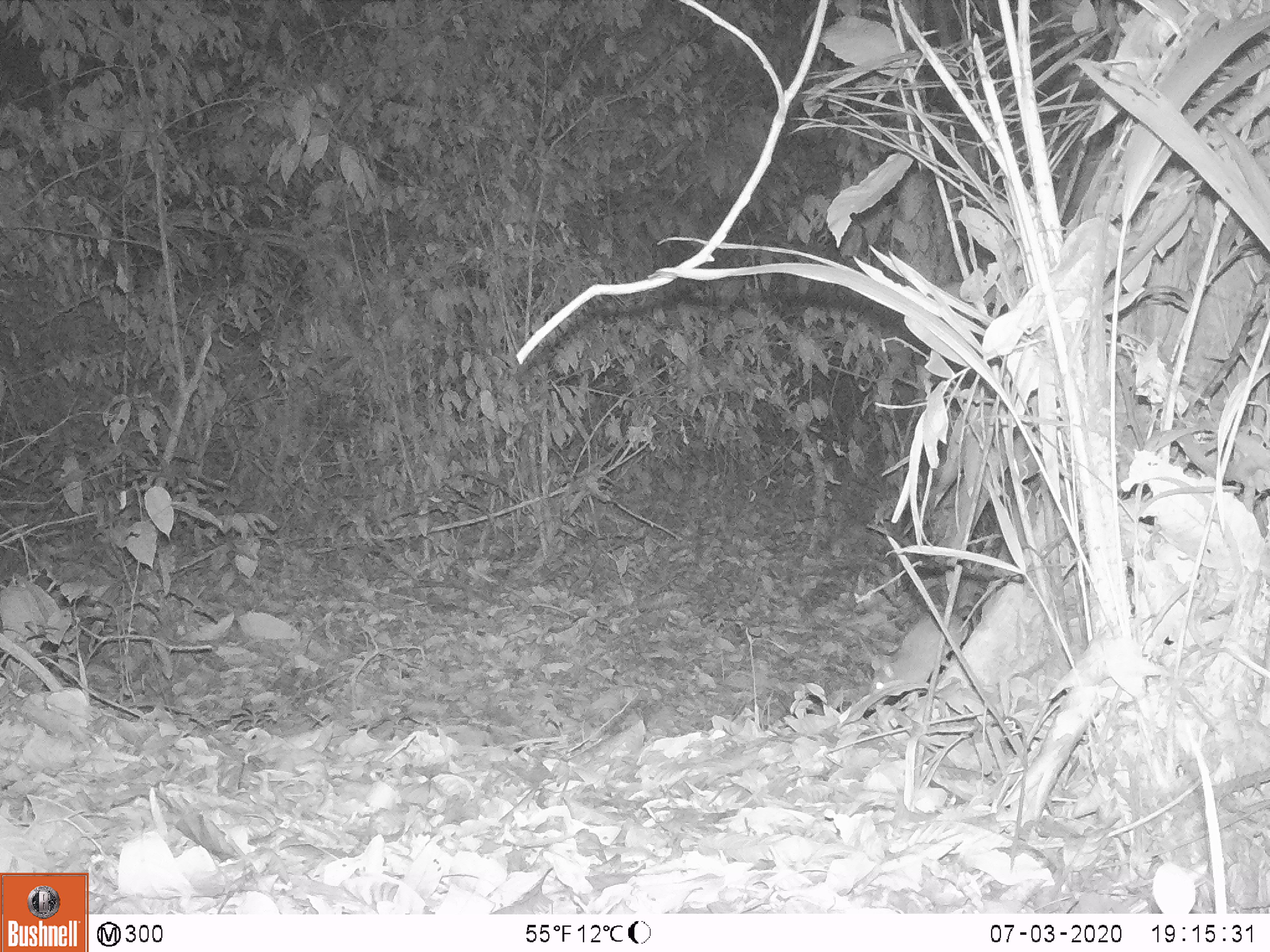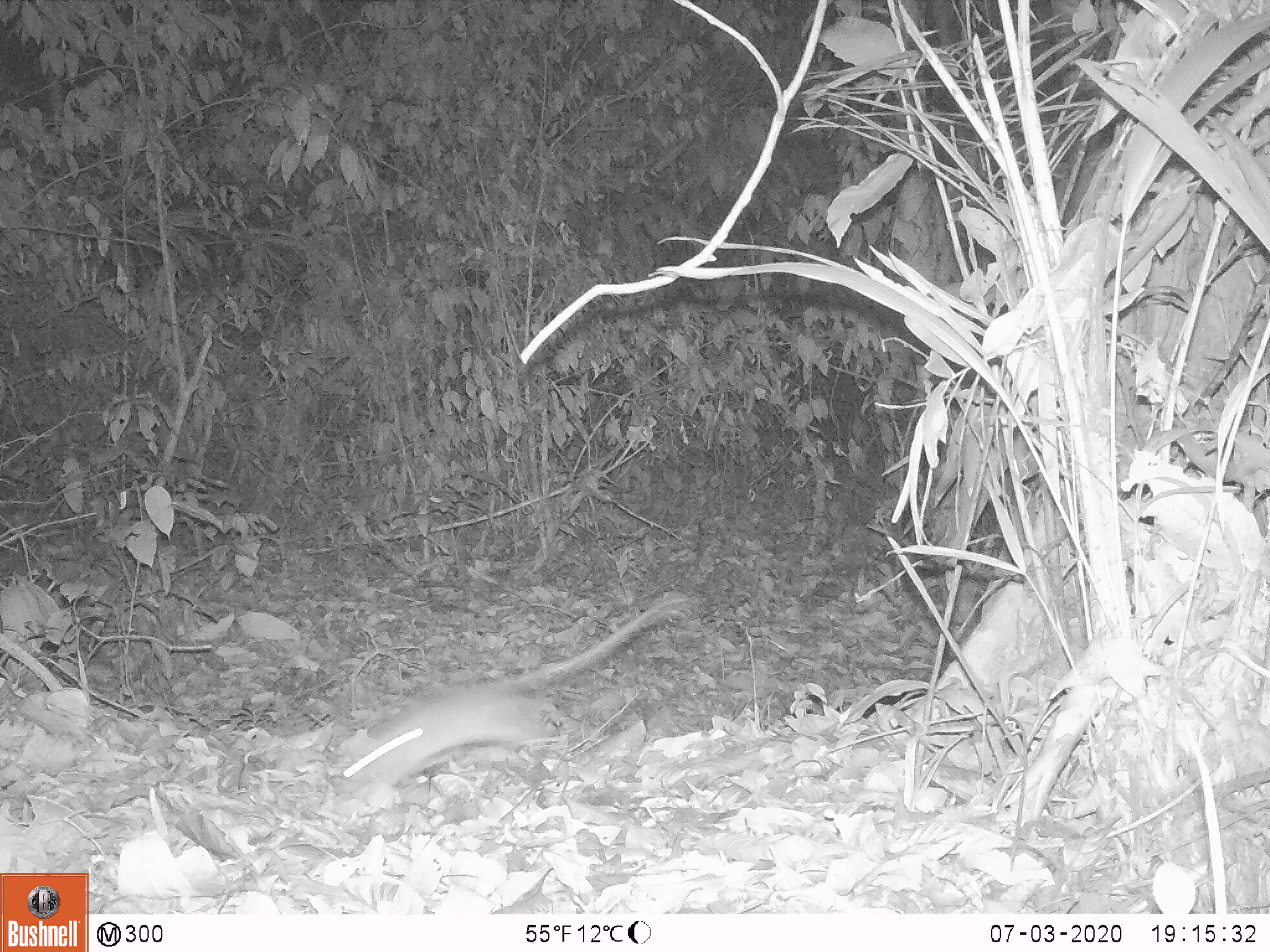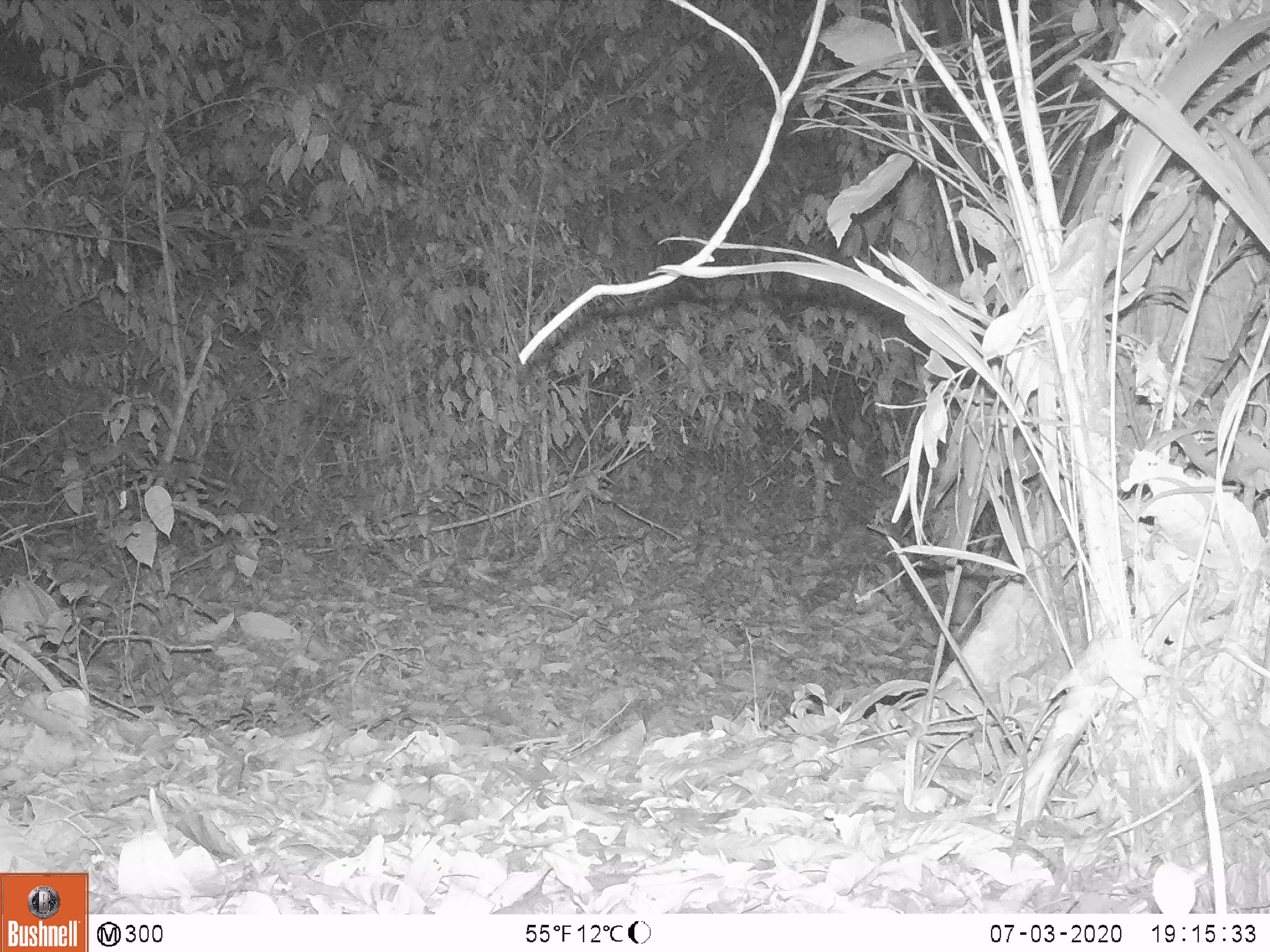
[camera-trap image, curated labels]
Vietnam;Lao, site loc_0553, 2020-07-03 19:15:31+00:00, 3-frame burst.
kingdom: Animalia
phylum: Chordata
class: Mammalia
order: Rodentia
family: Muridae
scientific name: Muridae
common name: old-world mice and rats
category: unidentified murid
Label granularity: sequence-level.